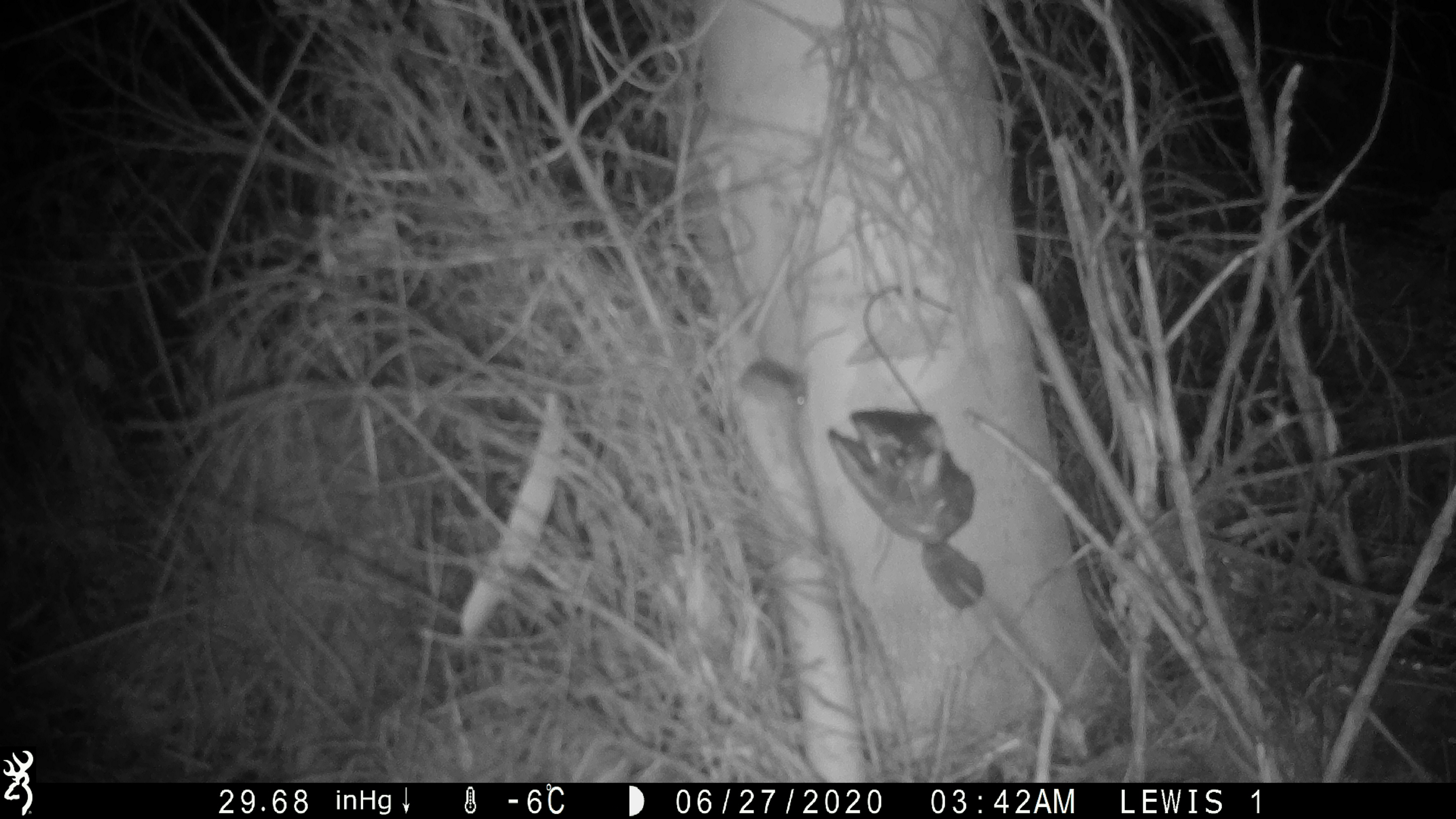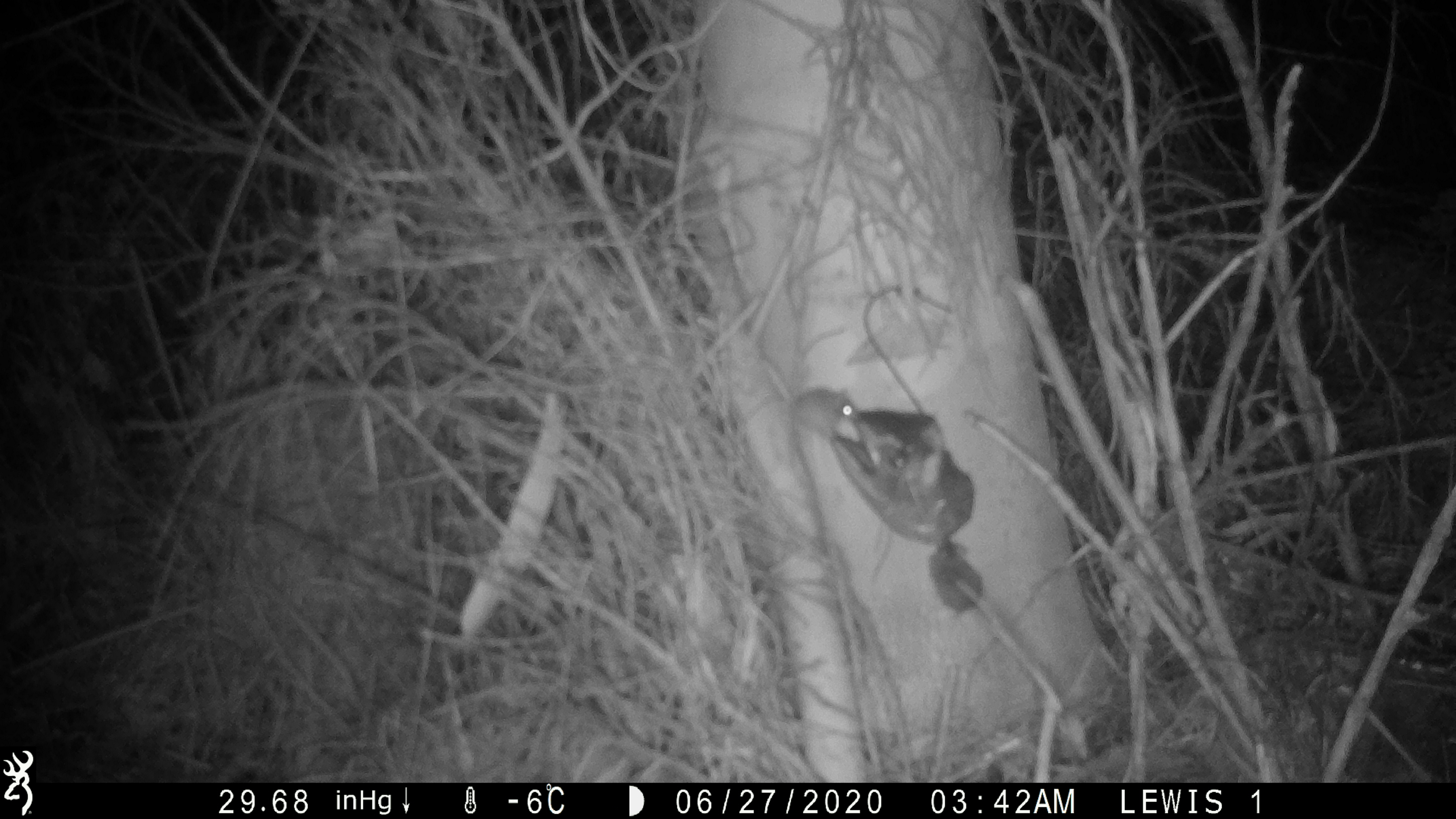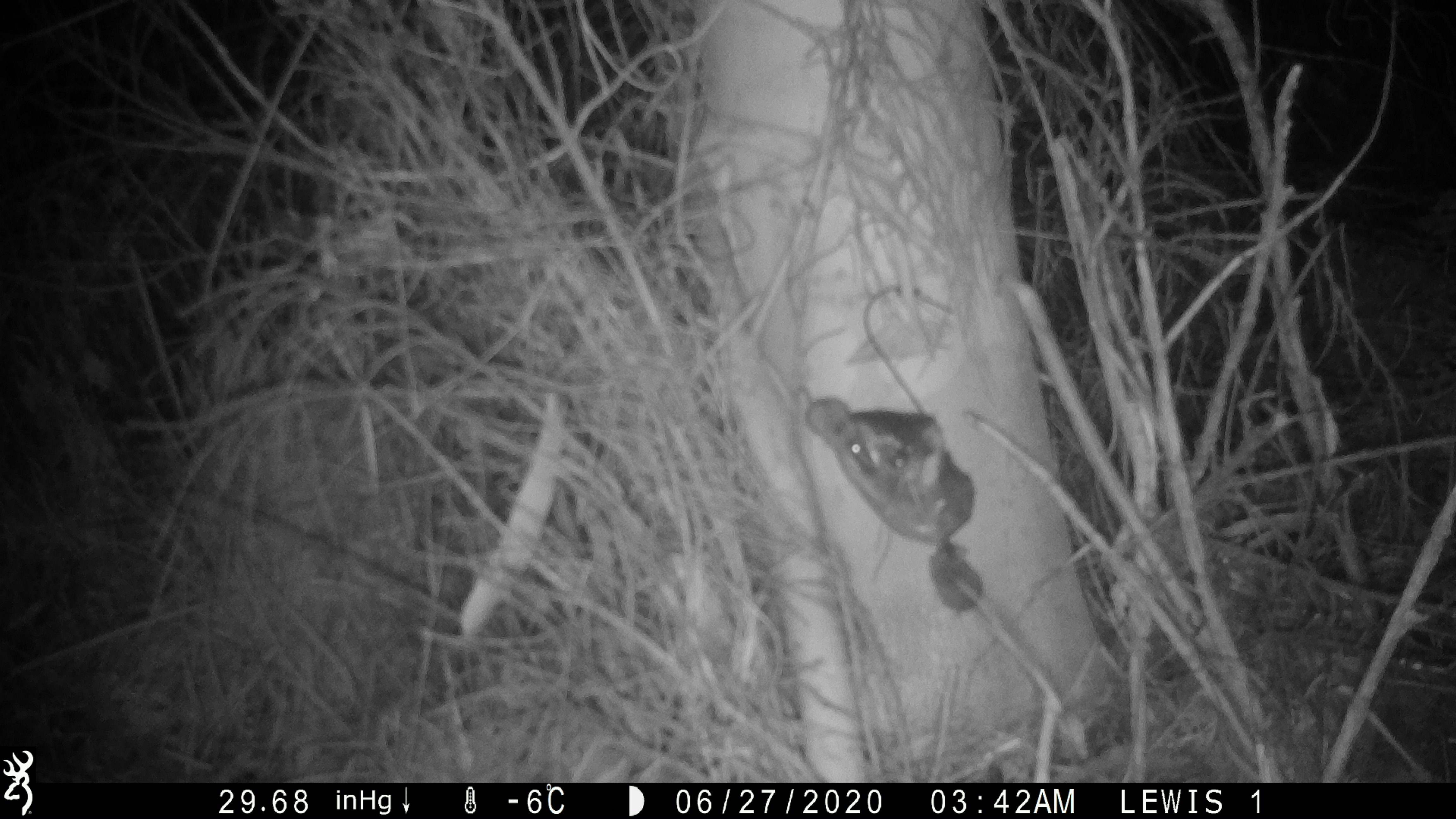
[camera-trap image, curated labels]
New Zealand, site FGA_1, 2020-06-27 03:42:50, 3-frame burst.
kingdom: Animalia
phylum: Chordata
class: Mammalia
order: Rodentia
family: Muridae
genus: Mus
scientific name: Mus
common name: mouse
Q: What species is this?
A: Mouse (Mus).